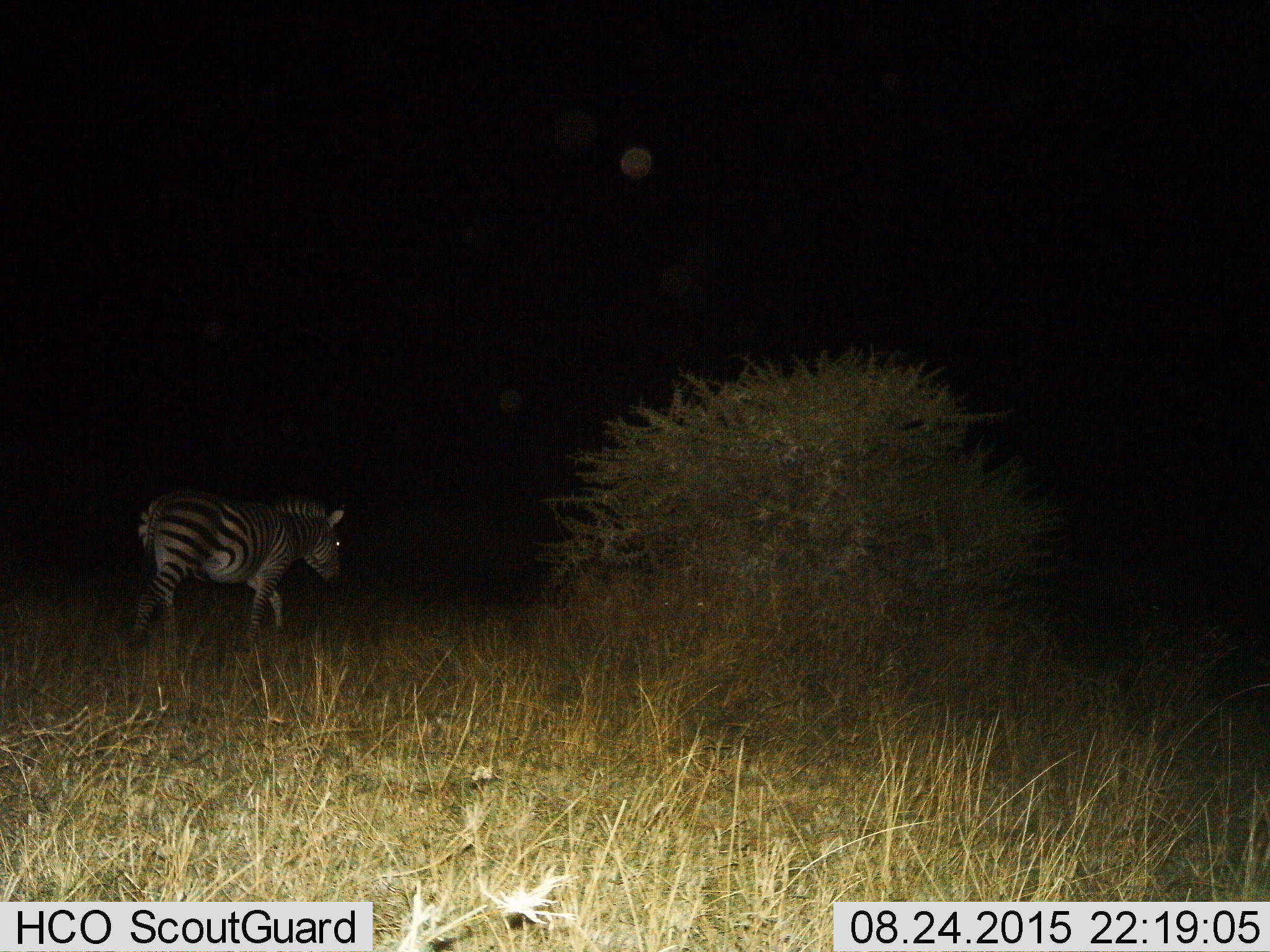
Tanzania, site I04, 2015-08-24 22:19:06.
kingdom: Animalia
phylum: Chordata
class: Mammalia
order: Perissodactyla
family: Equidae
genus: Equus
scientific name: Equus quagga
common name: plains zebra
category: zebra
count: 1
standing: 0%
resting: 0%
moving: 100%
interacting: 0%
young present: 0%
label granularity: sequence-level